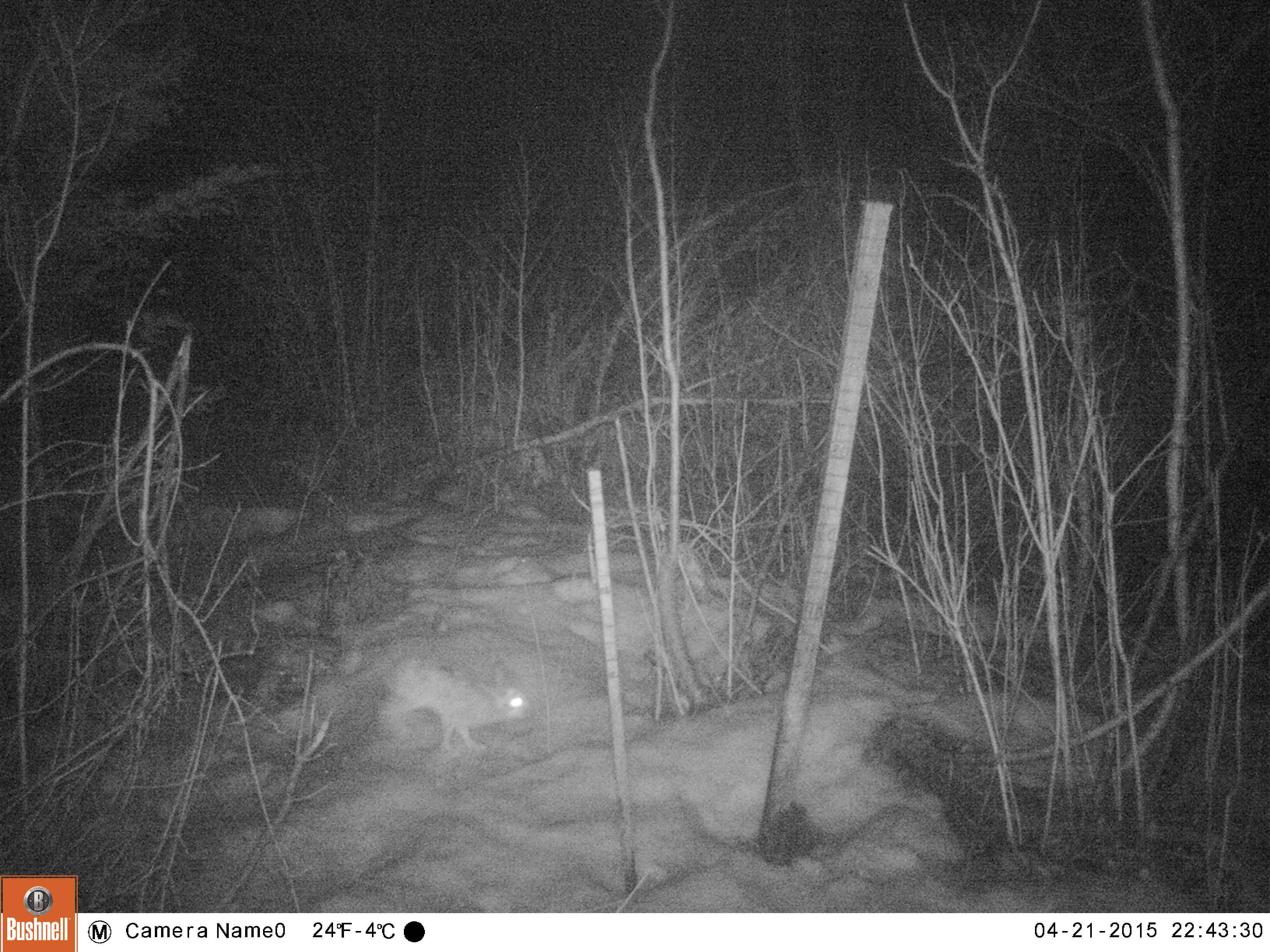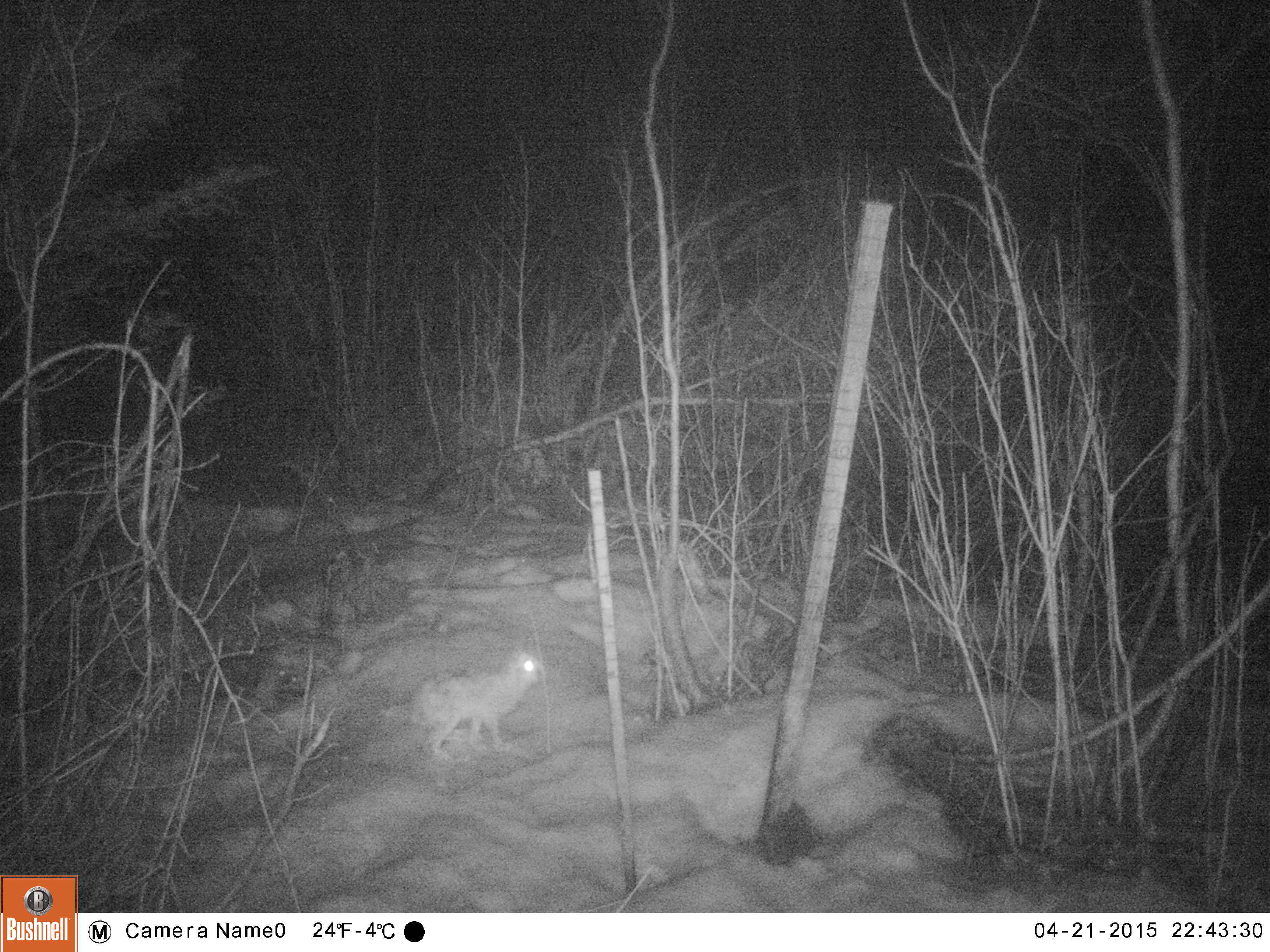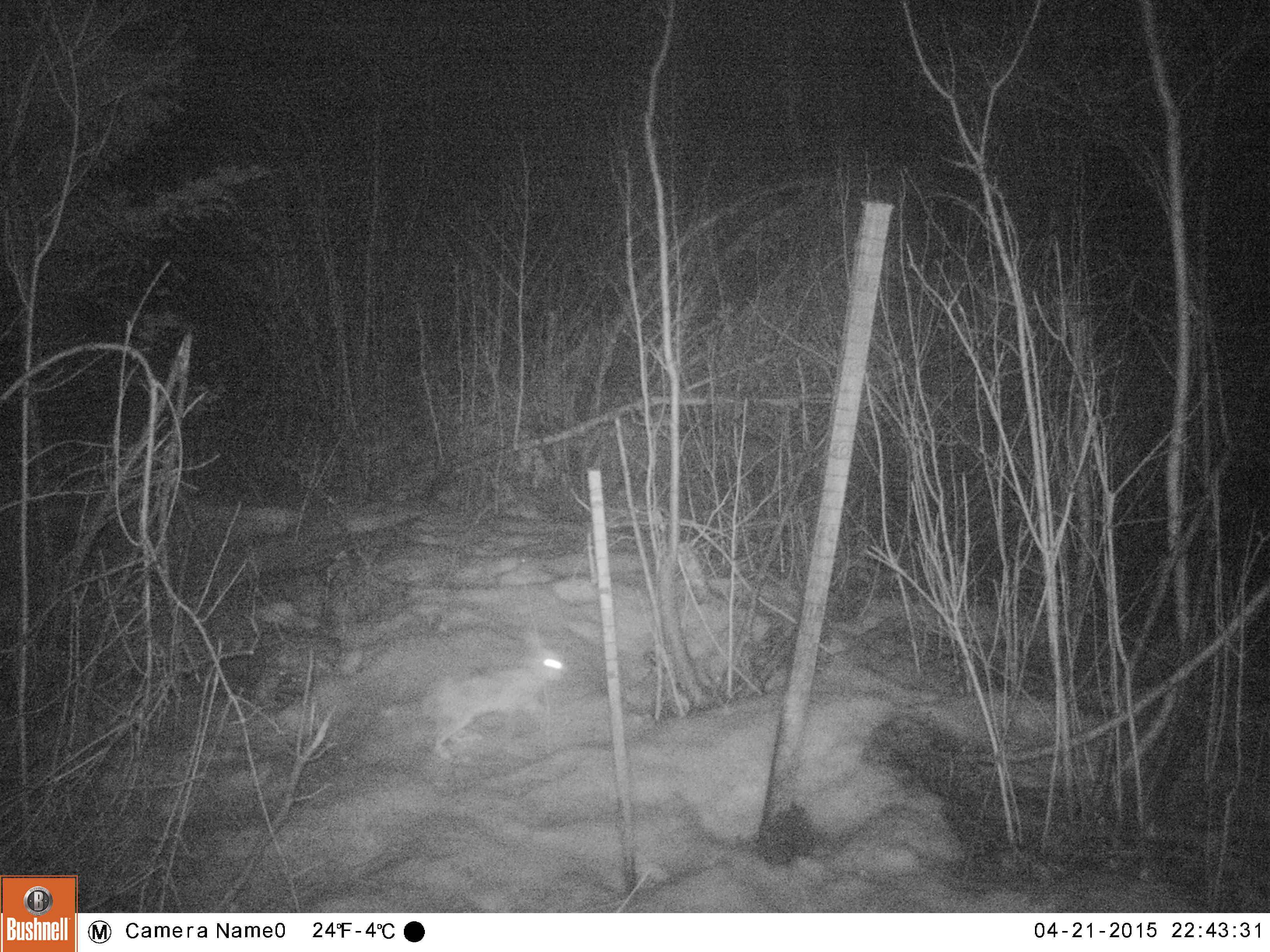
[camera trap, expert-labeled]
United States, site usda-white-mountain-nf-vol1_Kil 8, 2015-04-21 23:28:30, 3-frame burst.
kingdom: Animalia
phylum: Chordata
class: Mammalia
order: Lagomorpha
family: Leporidae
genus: Lepus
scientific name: Lepus americanus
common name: snowshoe hare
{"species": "snowshoe hare (Lepus americanus)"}